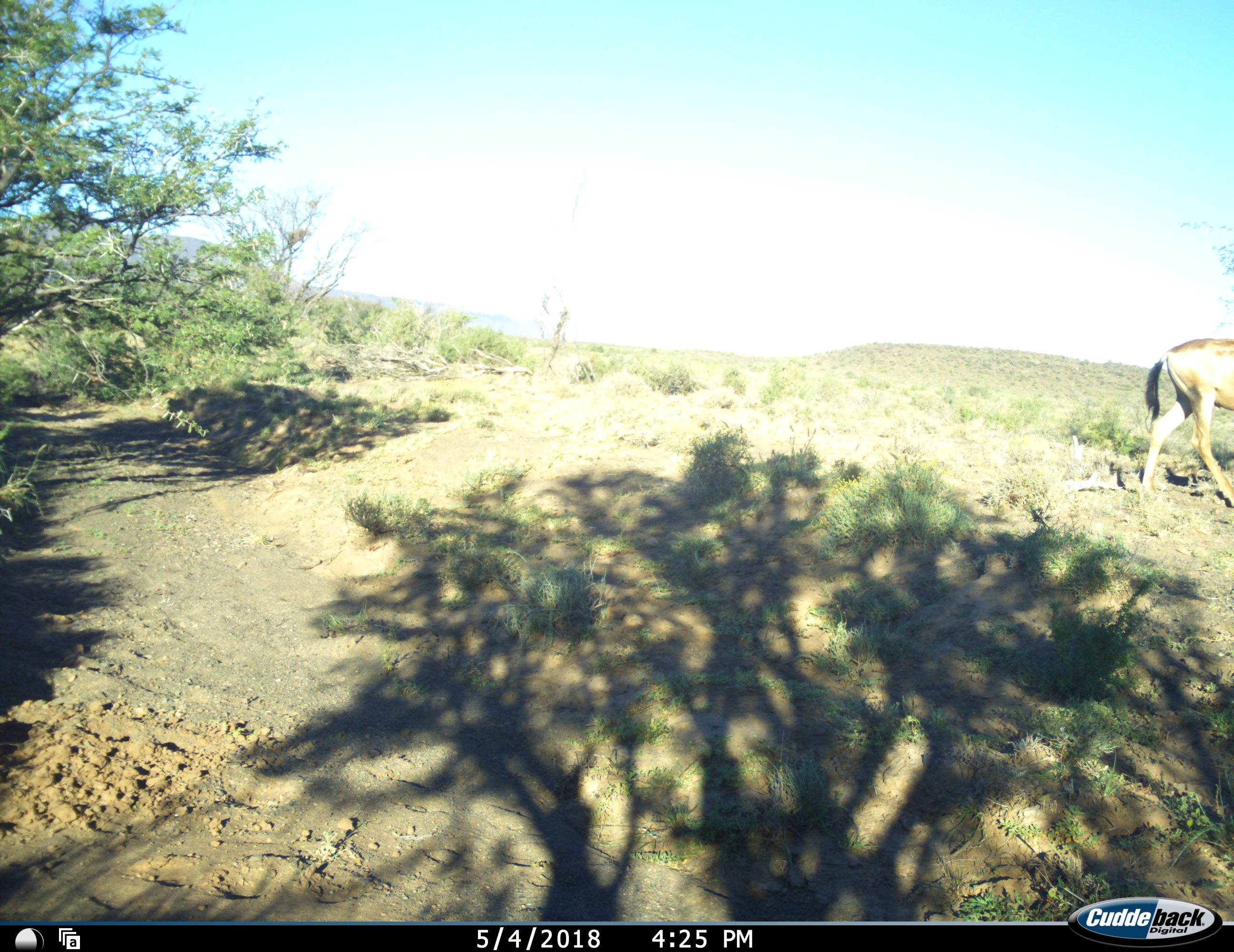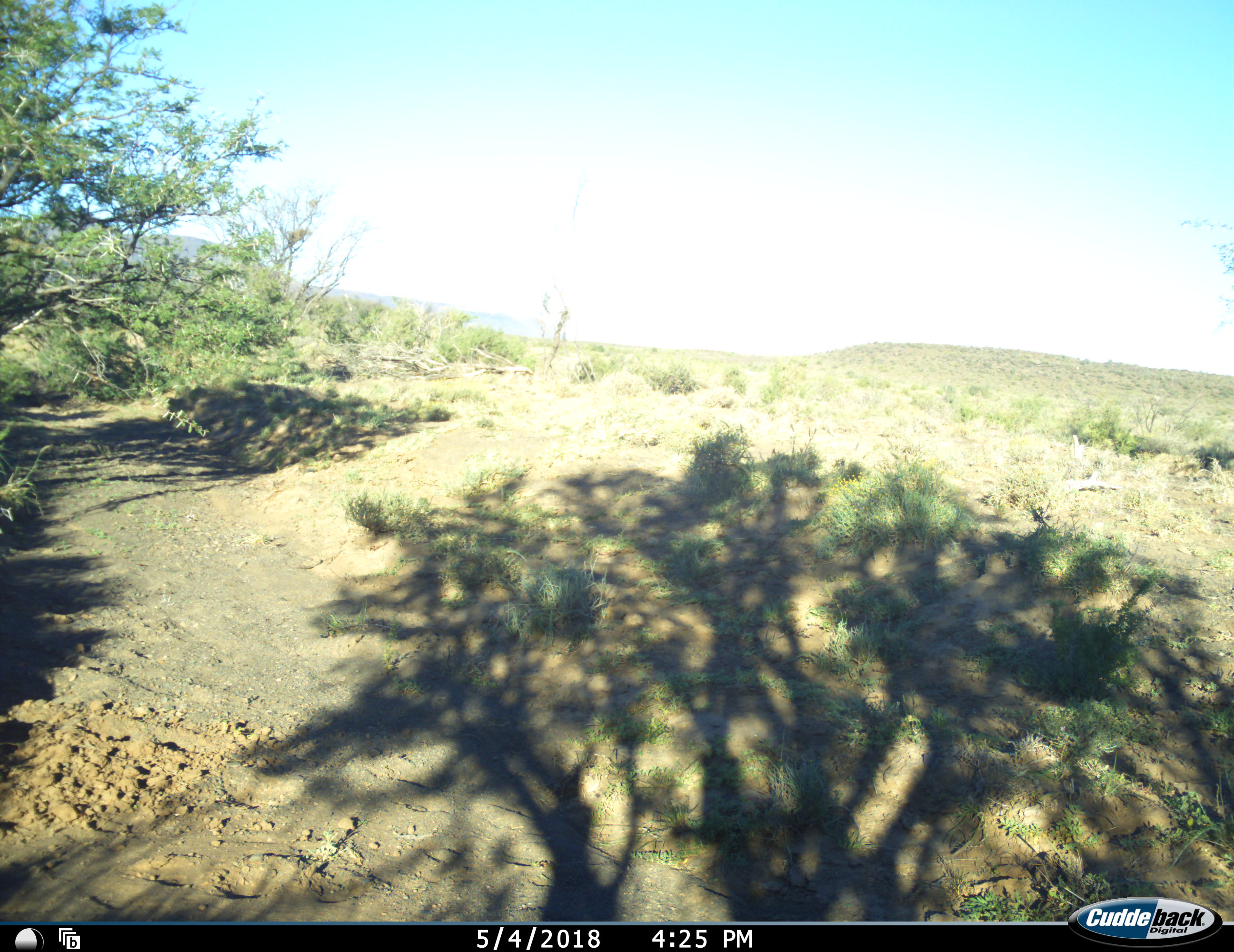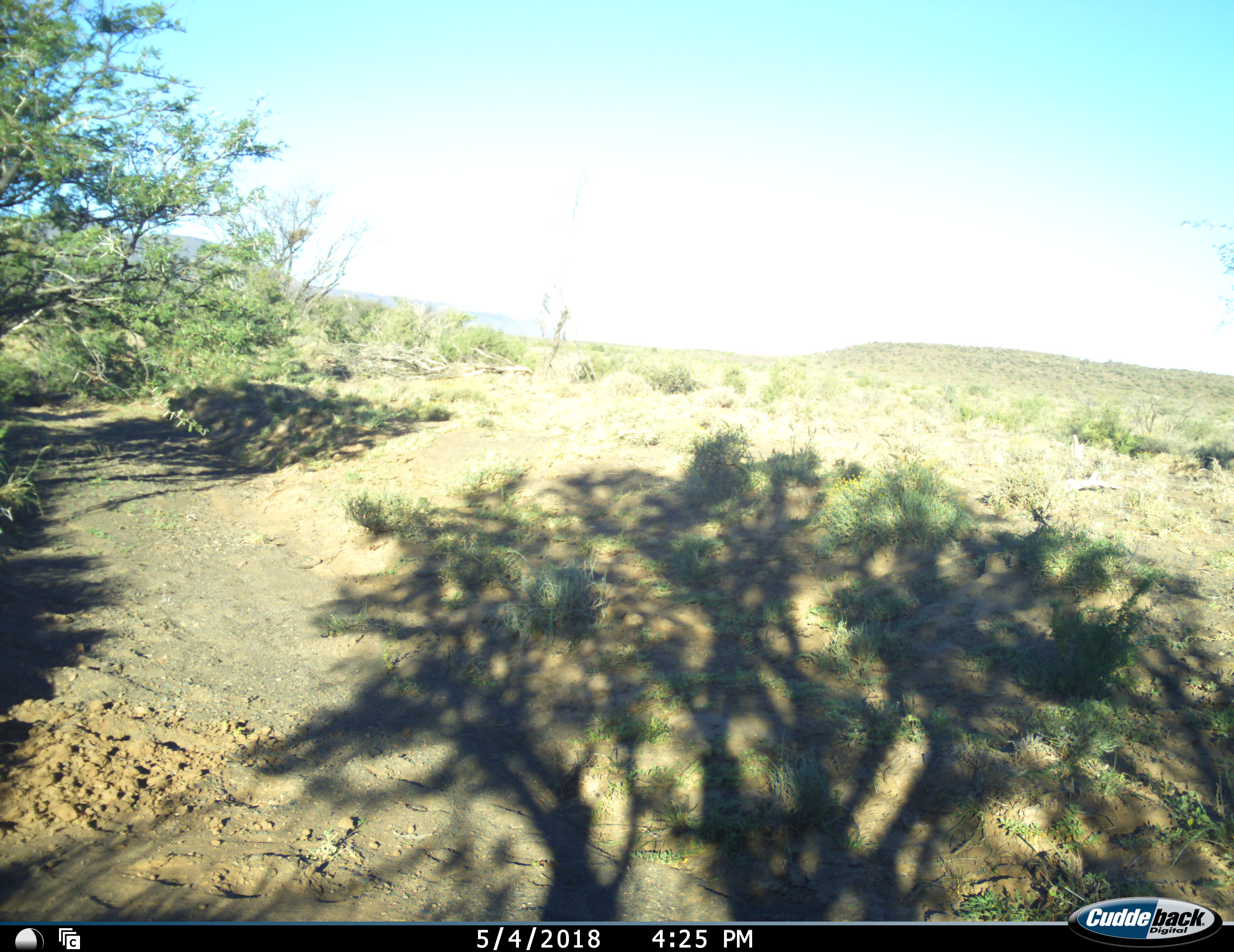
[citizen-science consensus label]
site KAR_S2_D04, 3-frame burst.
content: unidentified animal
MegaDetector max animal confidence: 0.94